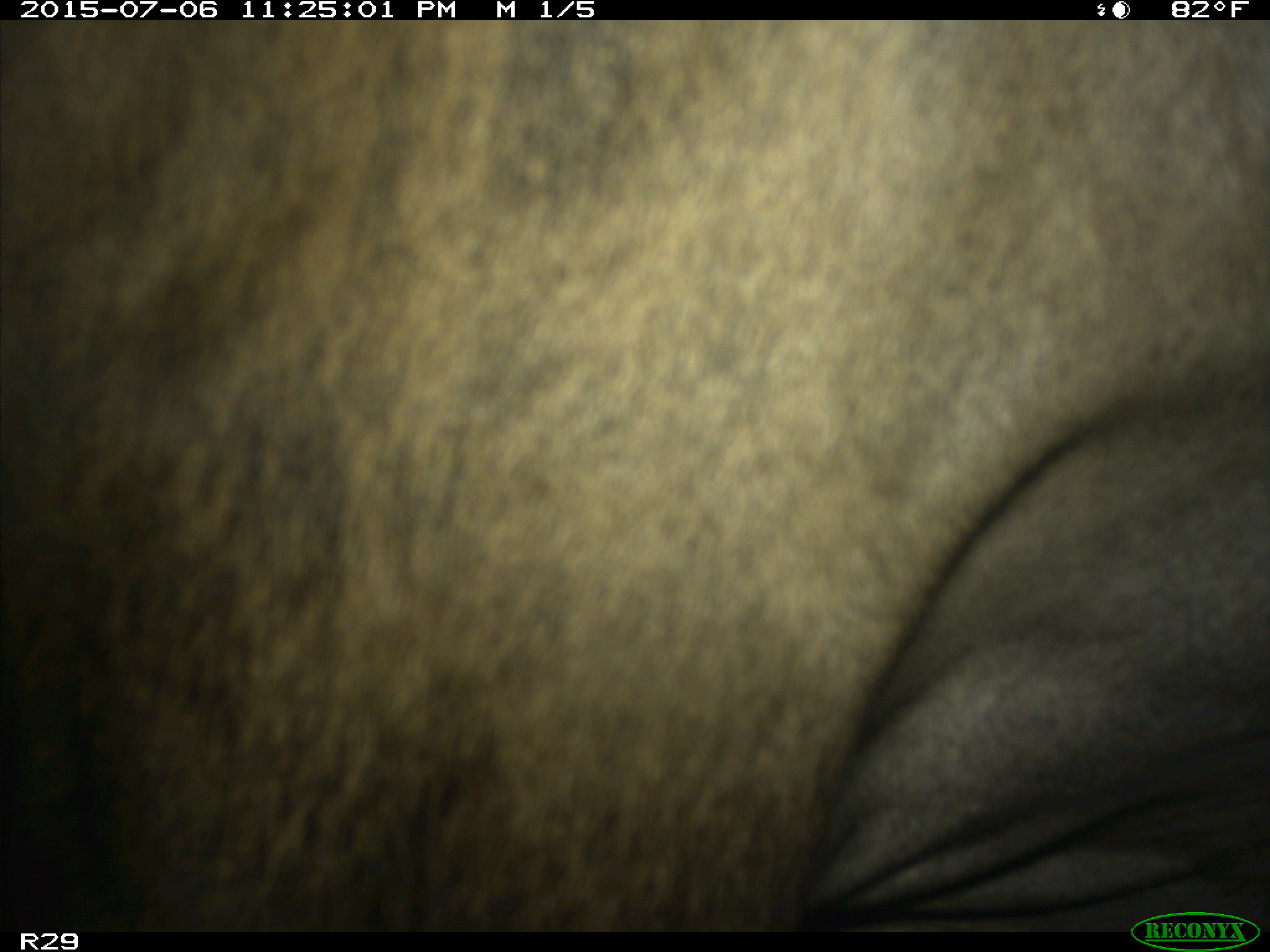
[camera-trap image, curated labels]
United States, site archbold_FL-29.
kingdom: Animalia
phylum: Chordata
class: Mammalia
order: Artiodactyla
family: Bovidae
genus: Bos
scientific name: Bos taurus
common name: domestic cow